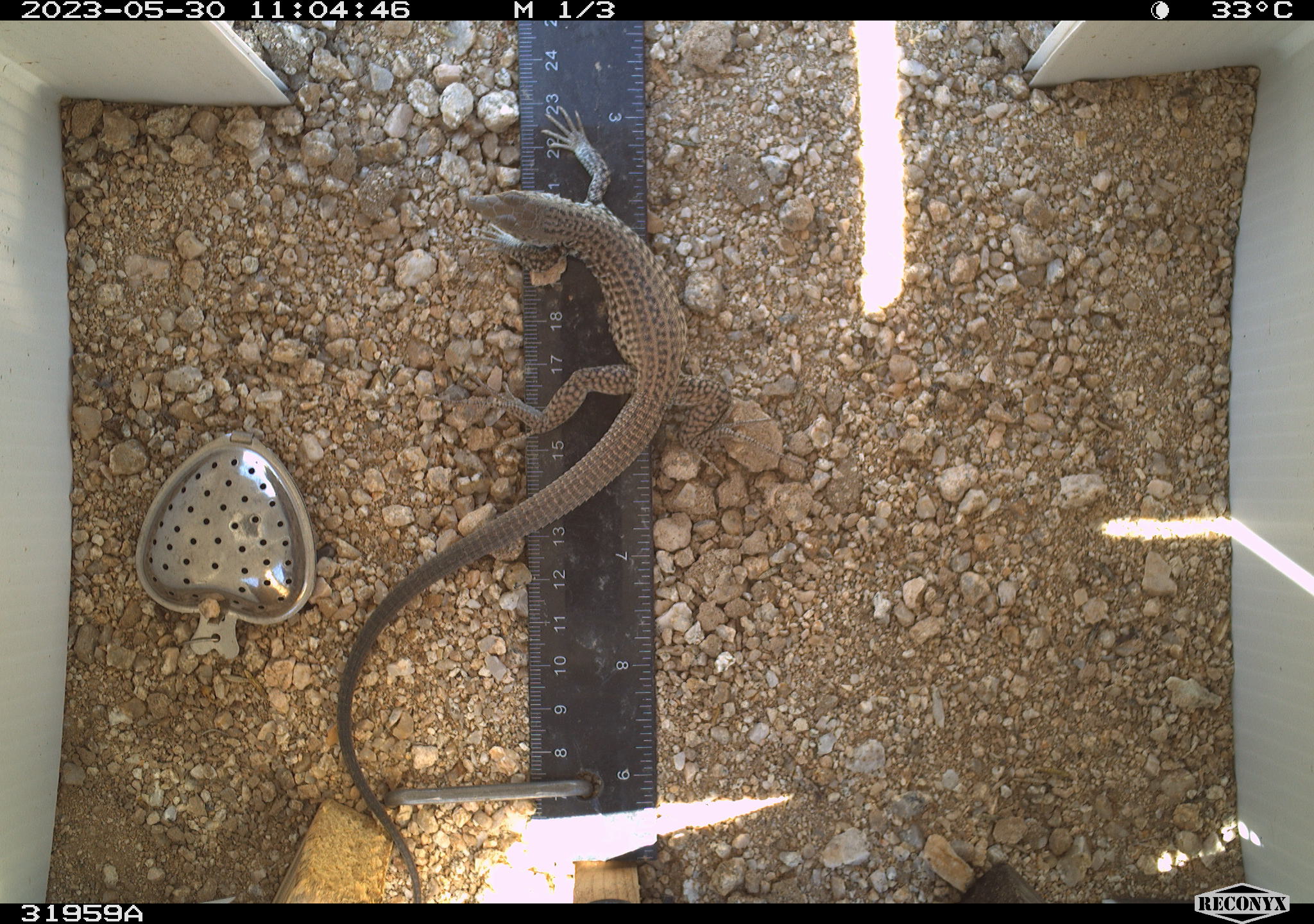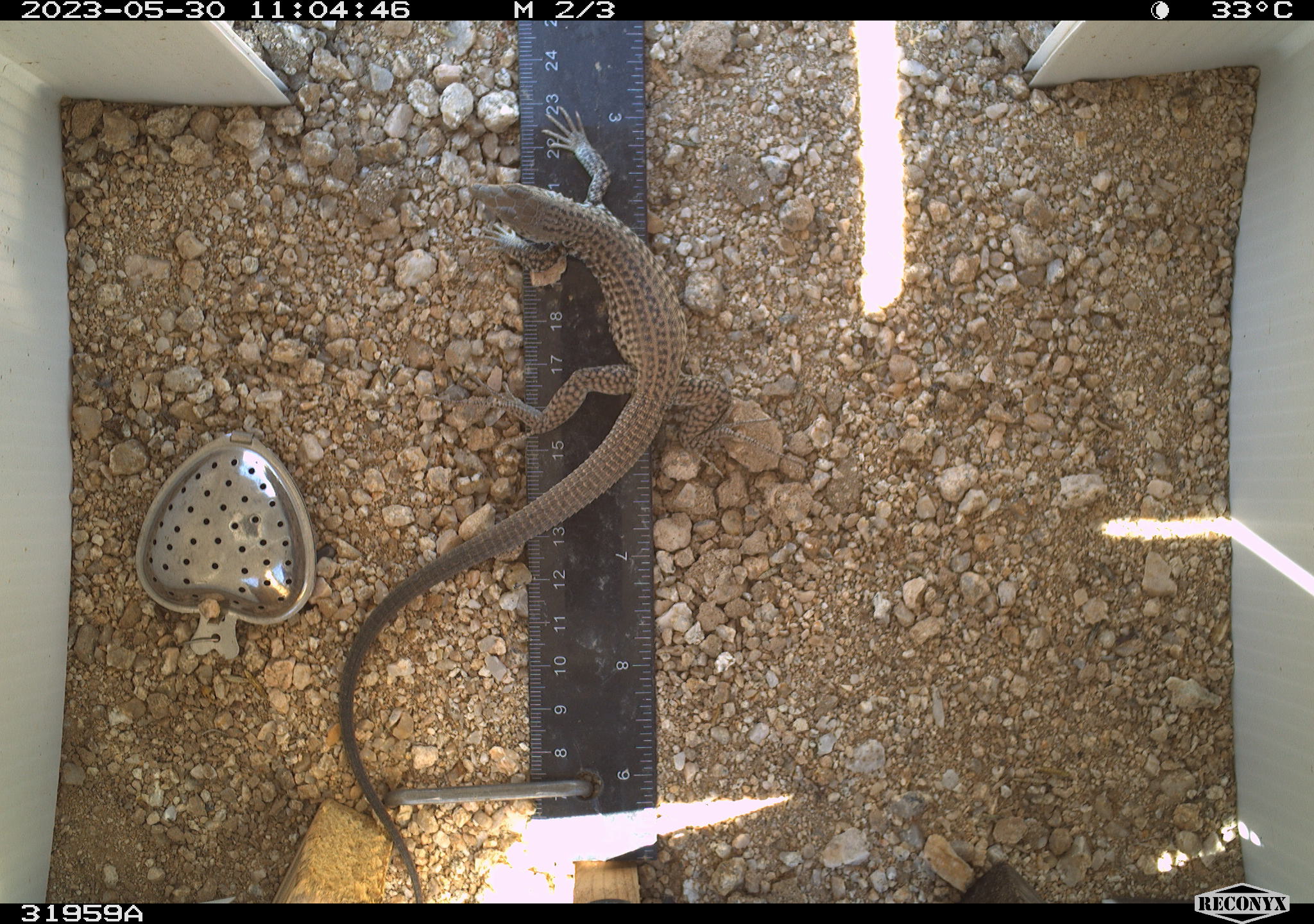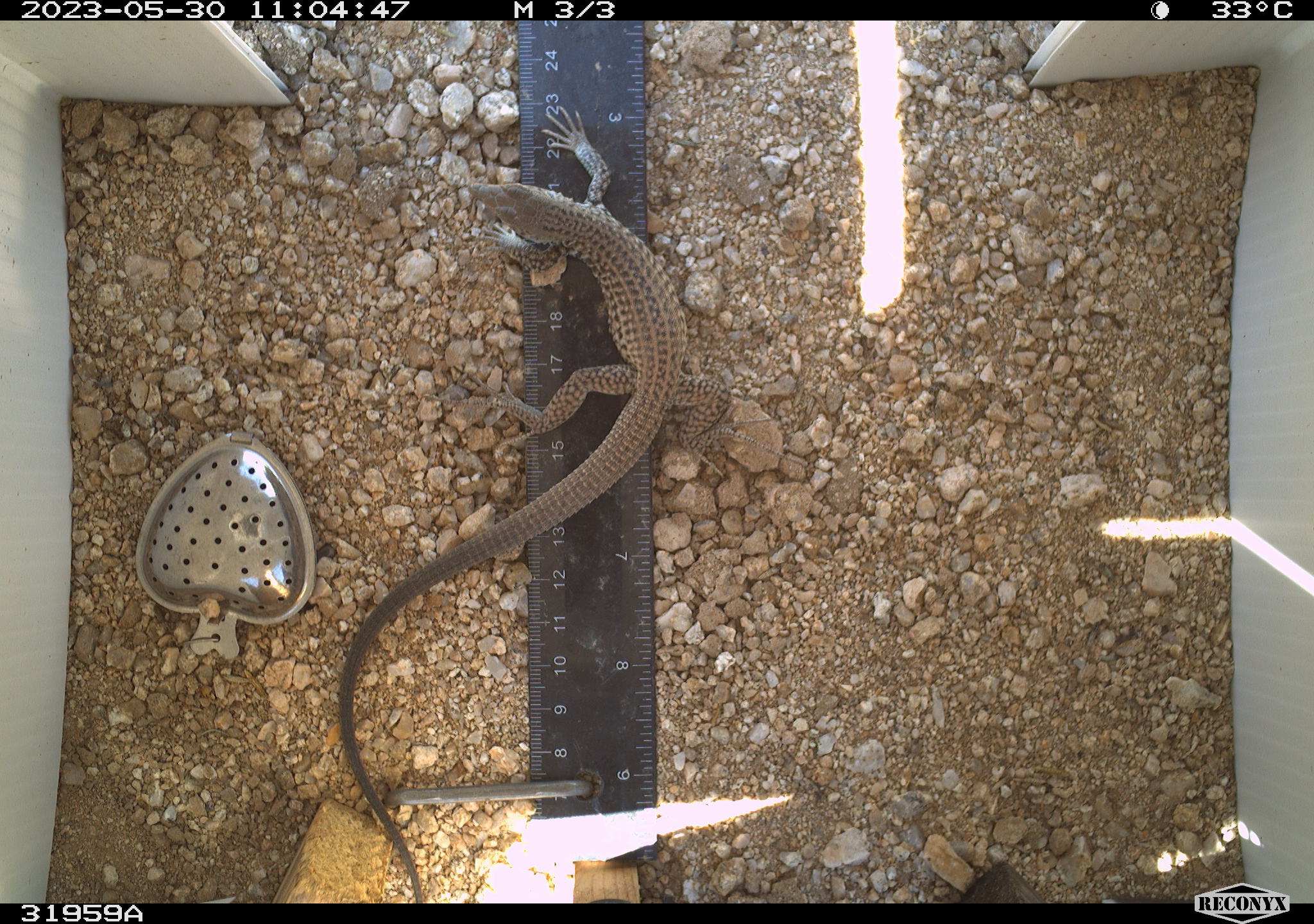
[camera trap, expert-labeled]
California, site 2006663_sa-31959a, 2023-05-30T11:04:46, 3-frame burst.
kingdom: Animalia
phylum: Chordata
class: Reptilia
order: Squamata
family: Teiidae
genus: Aspidoscelis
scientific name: Aspidoscelis tigris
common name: western whiptail